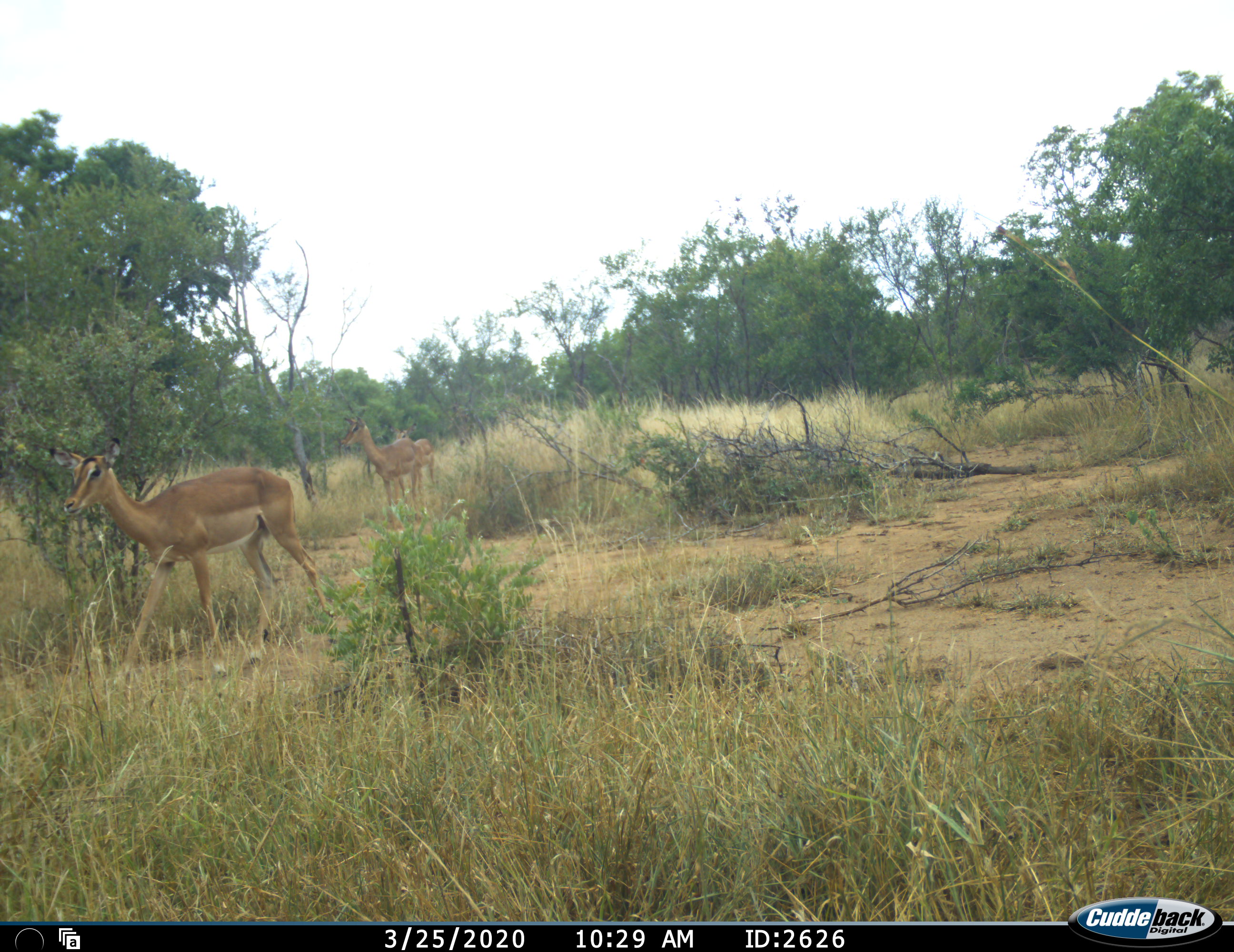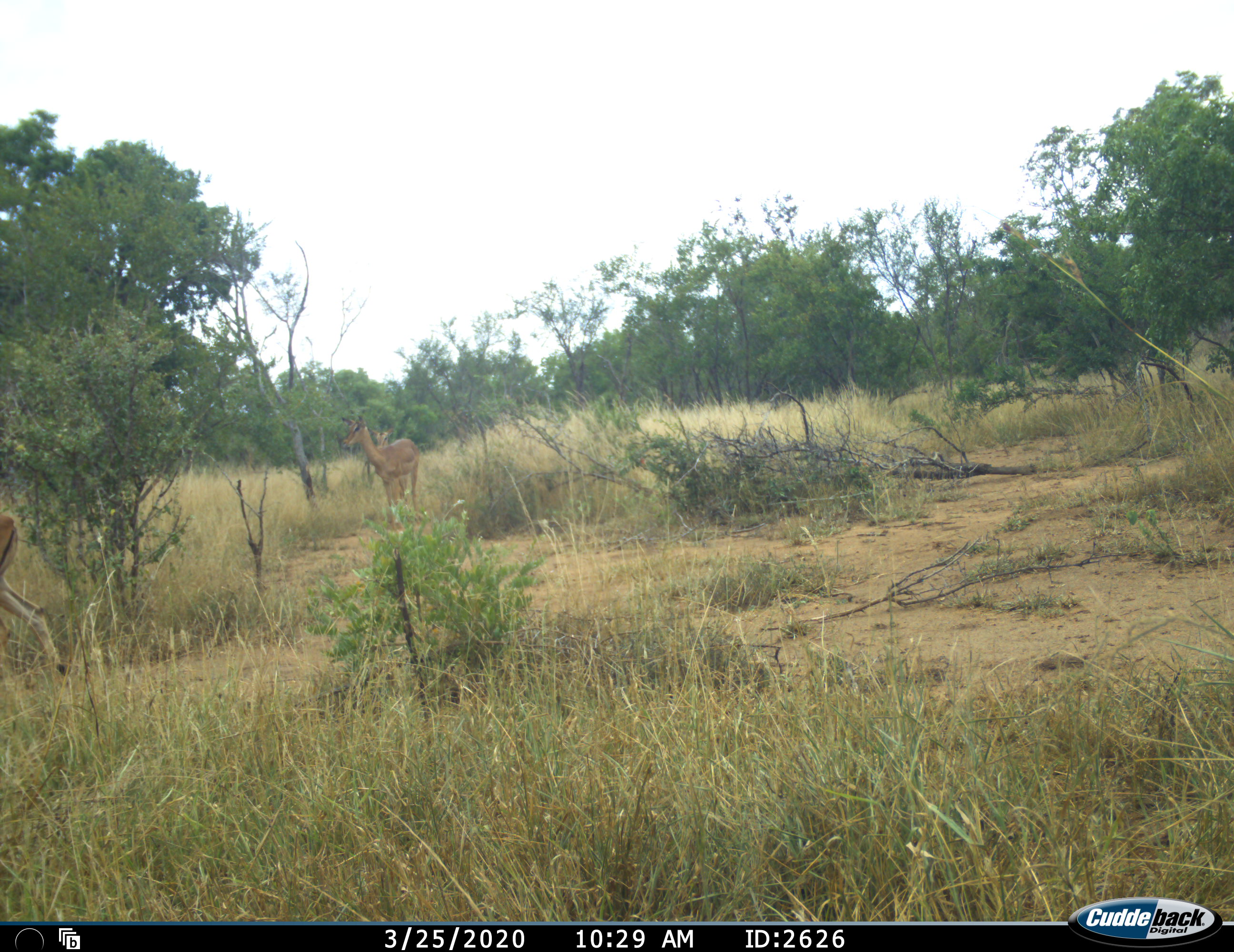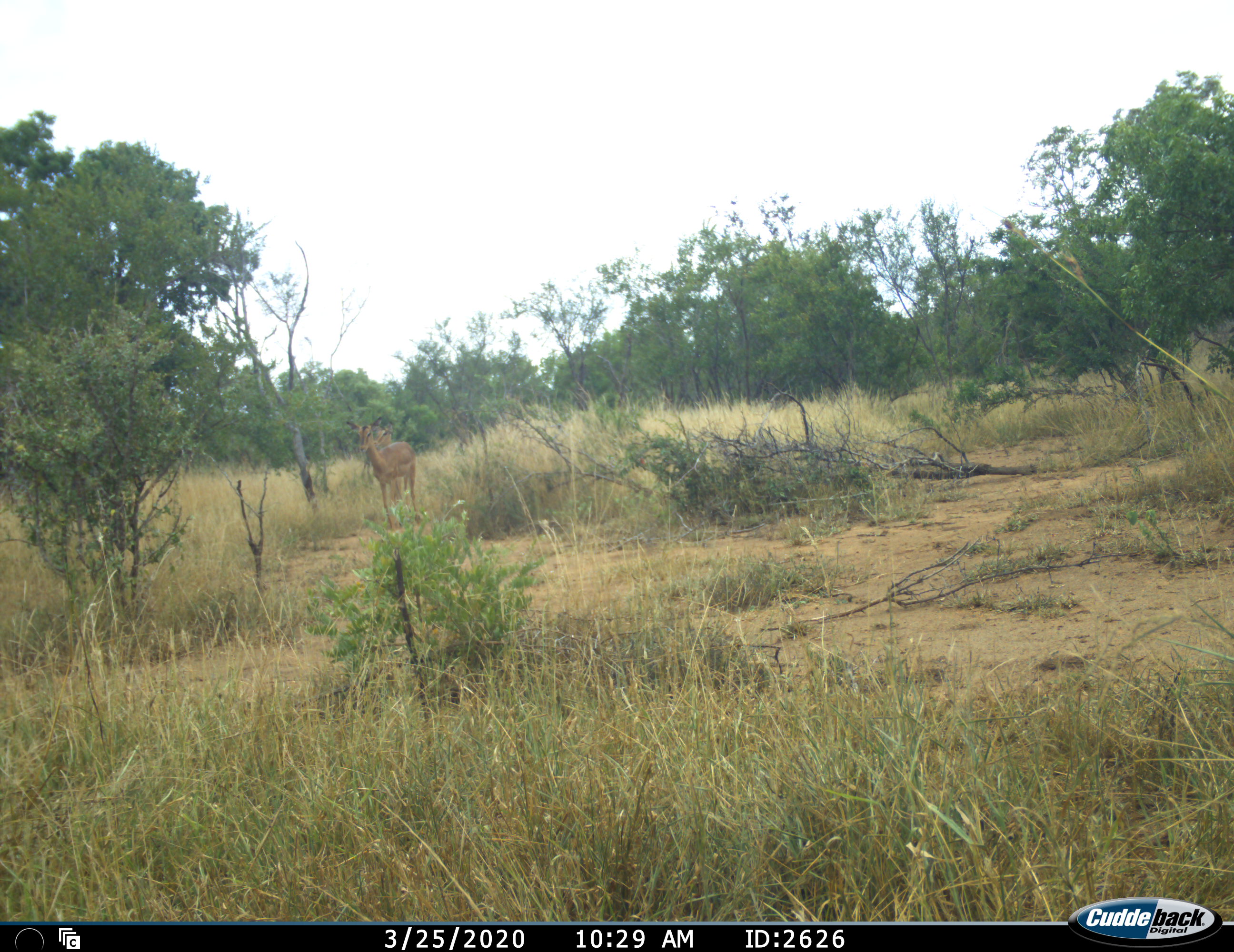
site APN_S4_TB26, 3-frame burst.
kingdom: Animalia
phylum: Chordata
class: Mammalia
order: Artiodactyla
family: Bovidae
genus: Aepyceros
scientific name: Aepyceros melampus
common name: impala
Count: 3.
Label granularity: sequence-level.